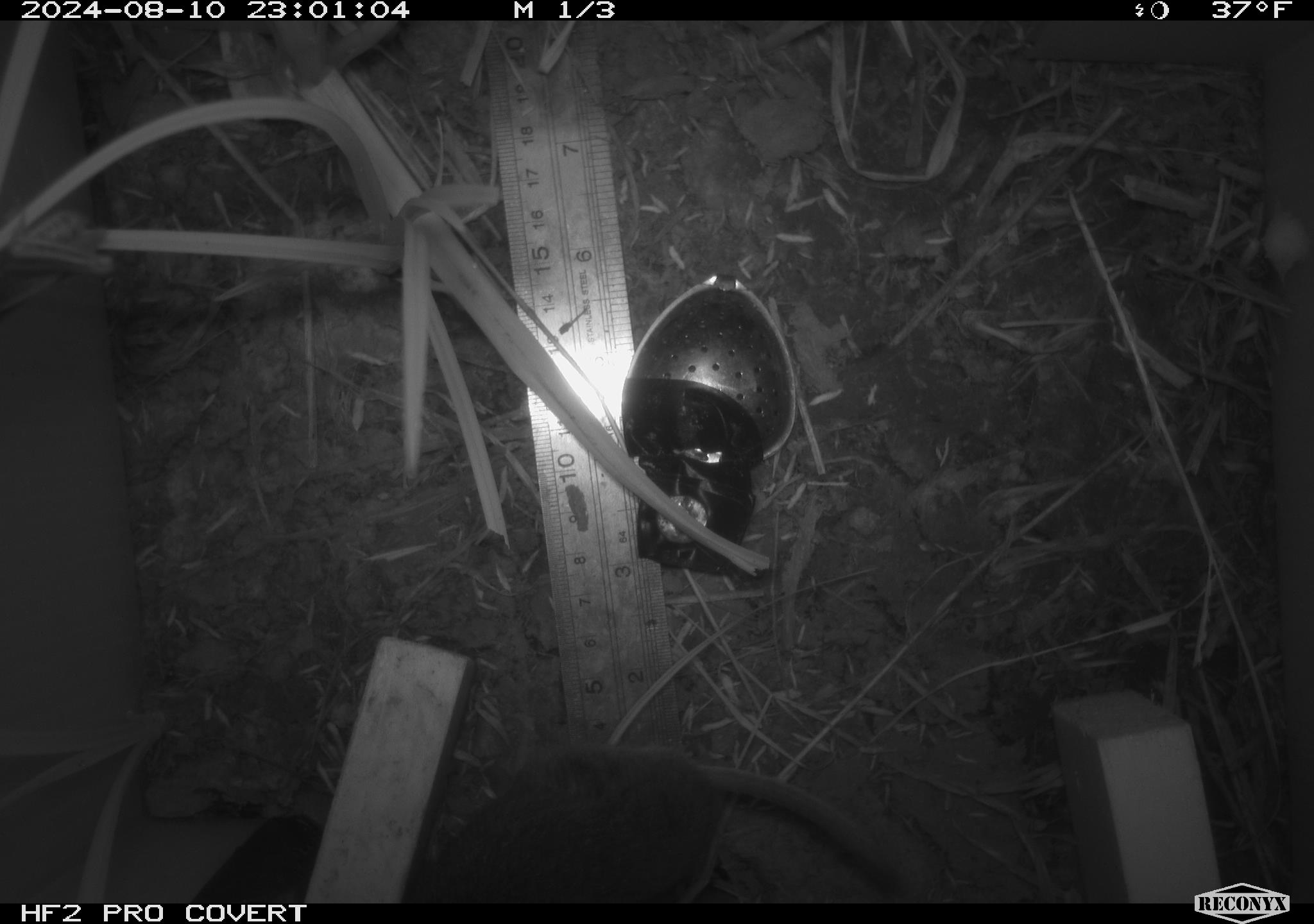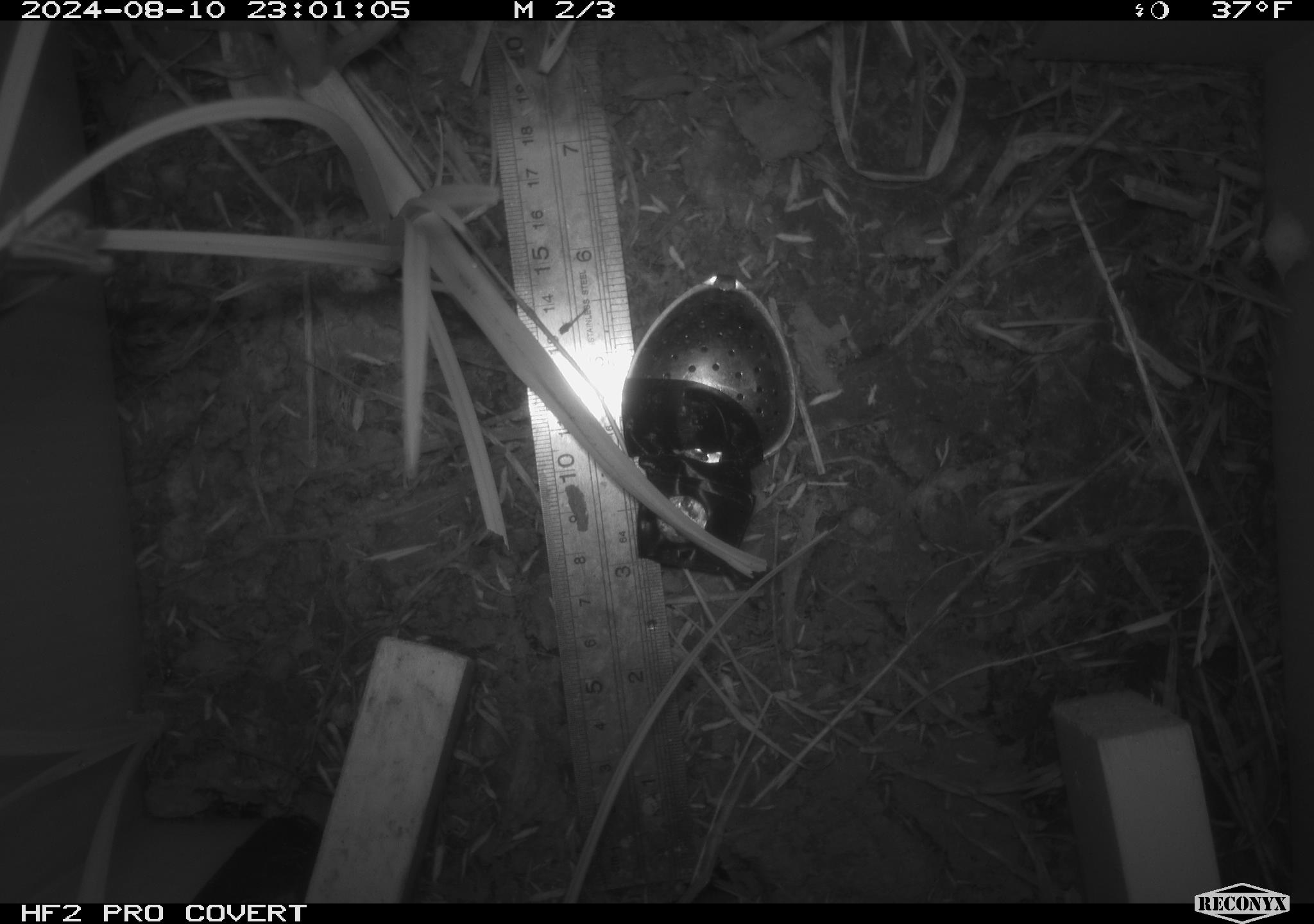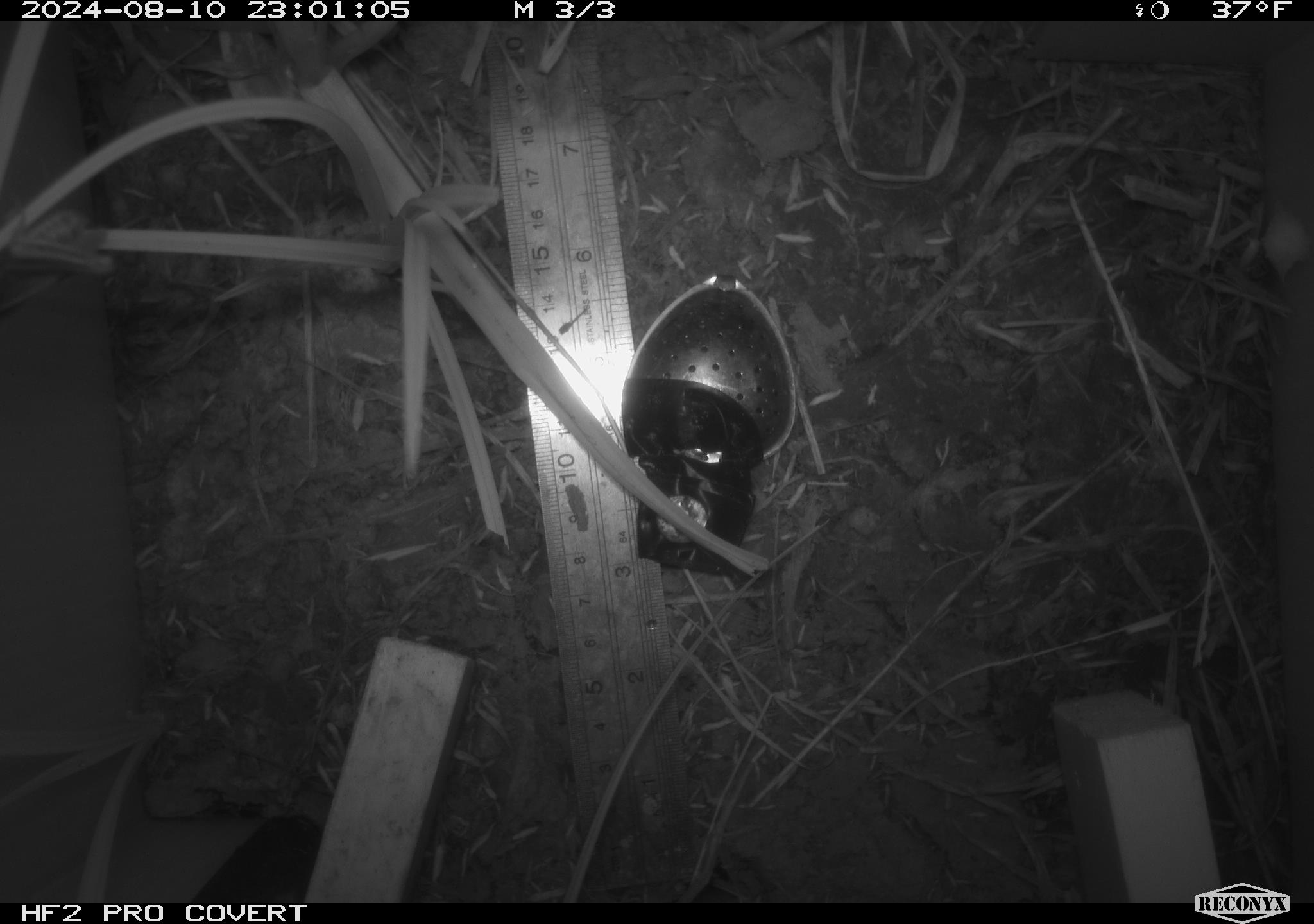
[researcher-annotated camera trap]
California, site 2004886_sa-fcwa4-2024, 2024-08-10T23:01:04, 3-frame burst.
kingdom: Animalia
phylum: Chordata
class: Mammalia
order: Rodentia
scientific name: Rodentia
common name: rodent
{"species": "rodent (Rodentia)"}